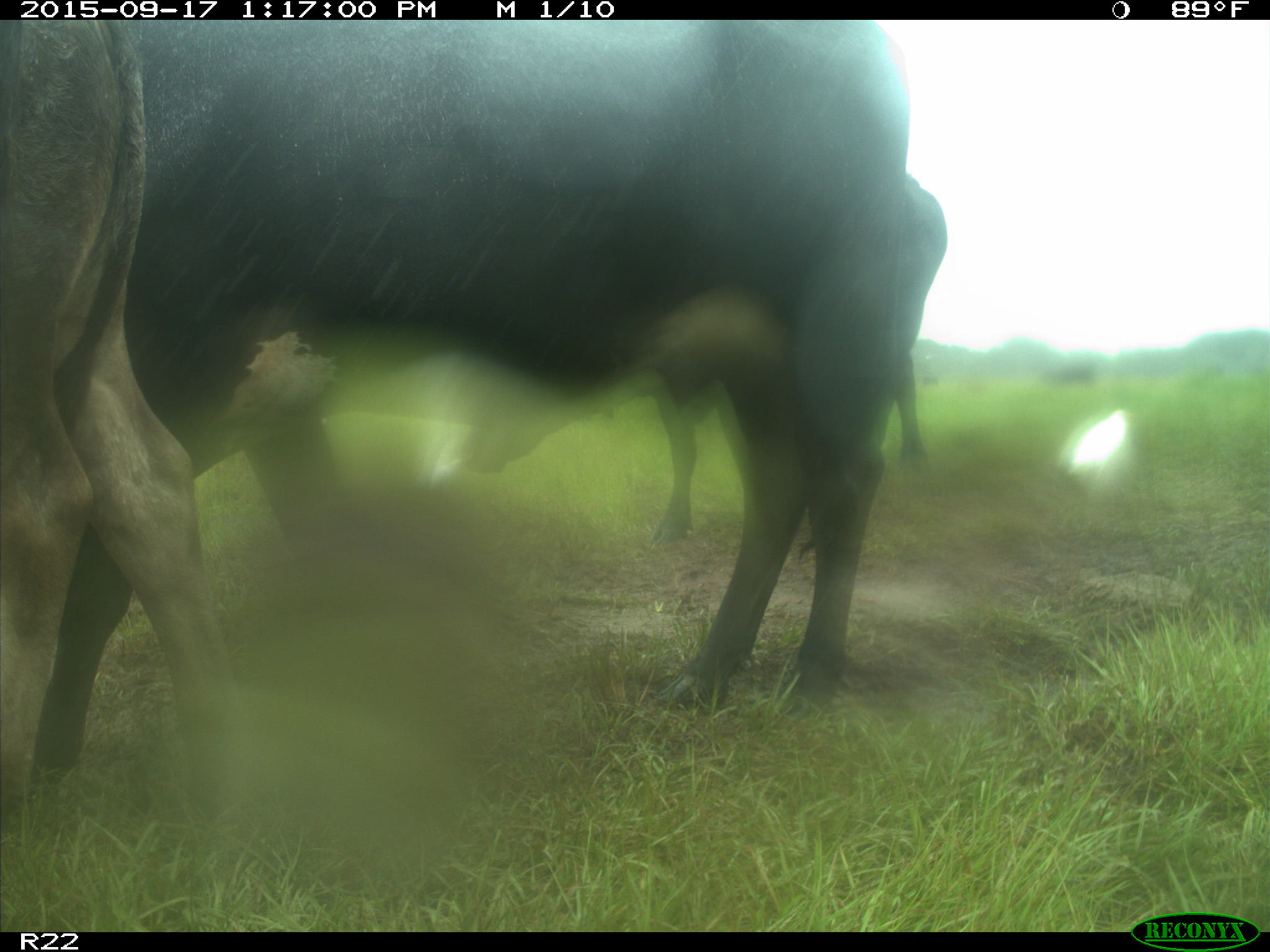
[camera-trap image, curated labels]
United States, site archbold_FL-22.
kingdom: Animalia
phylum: Chordata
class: Mammalia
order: Artiodactyla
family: Bovidae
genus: Bos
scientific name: Bos taurus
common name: domestic cow